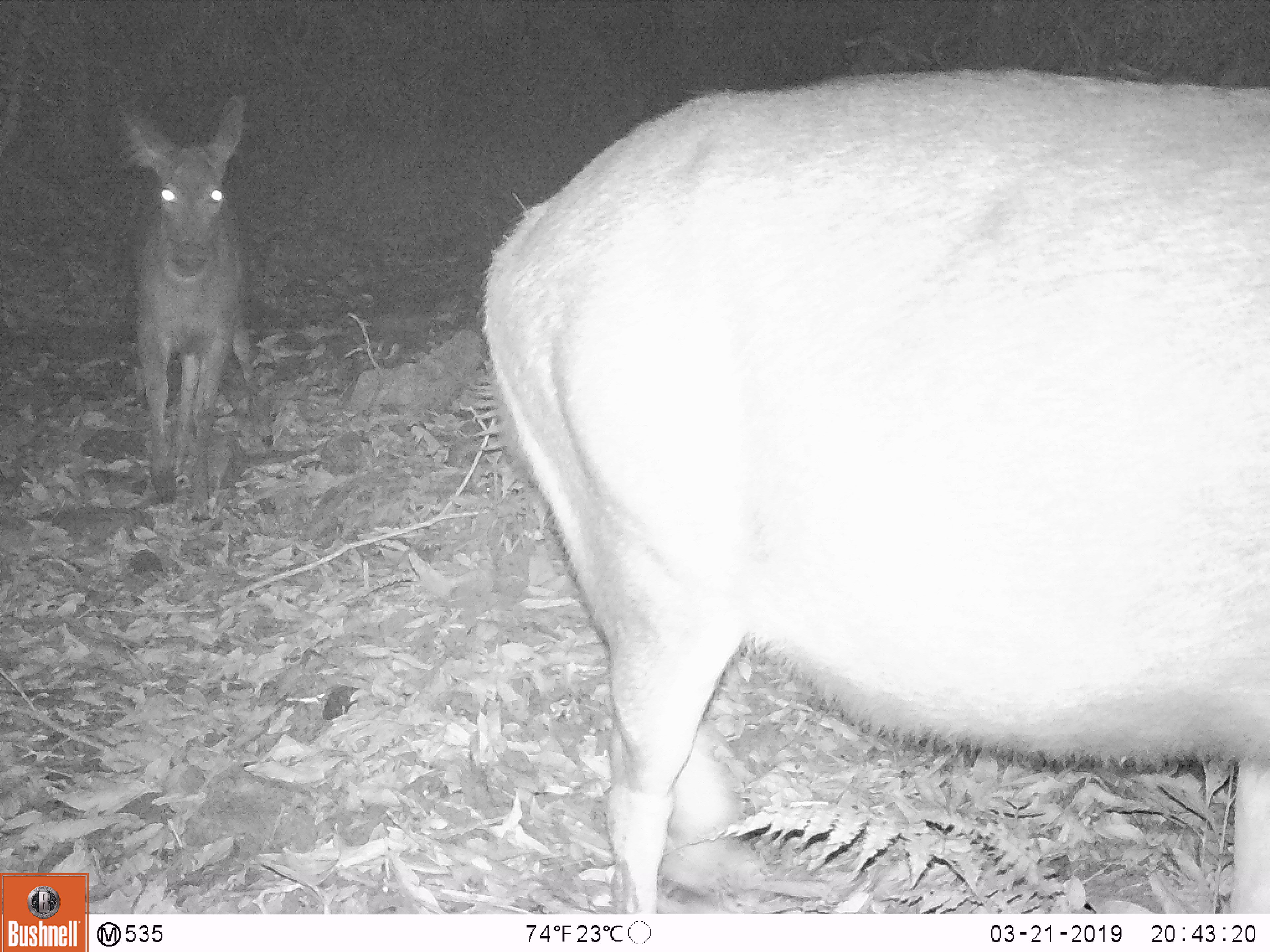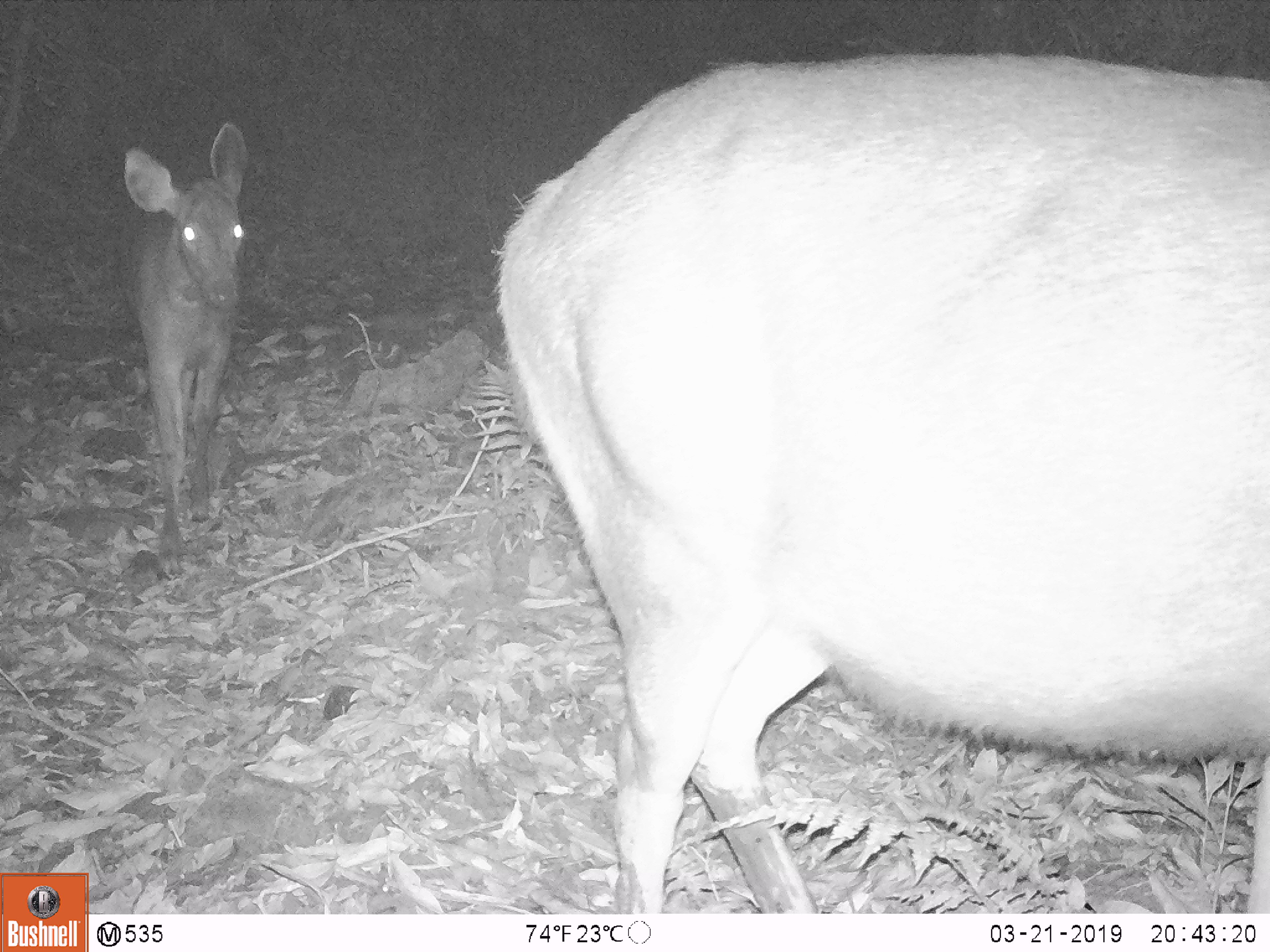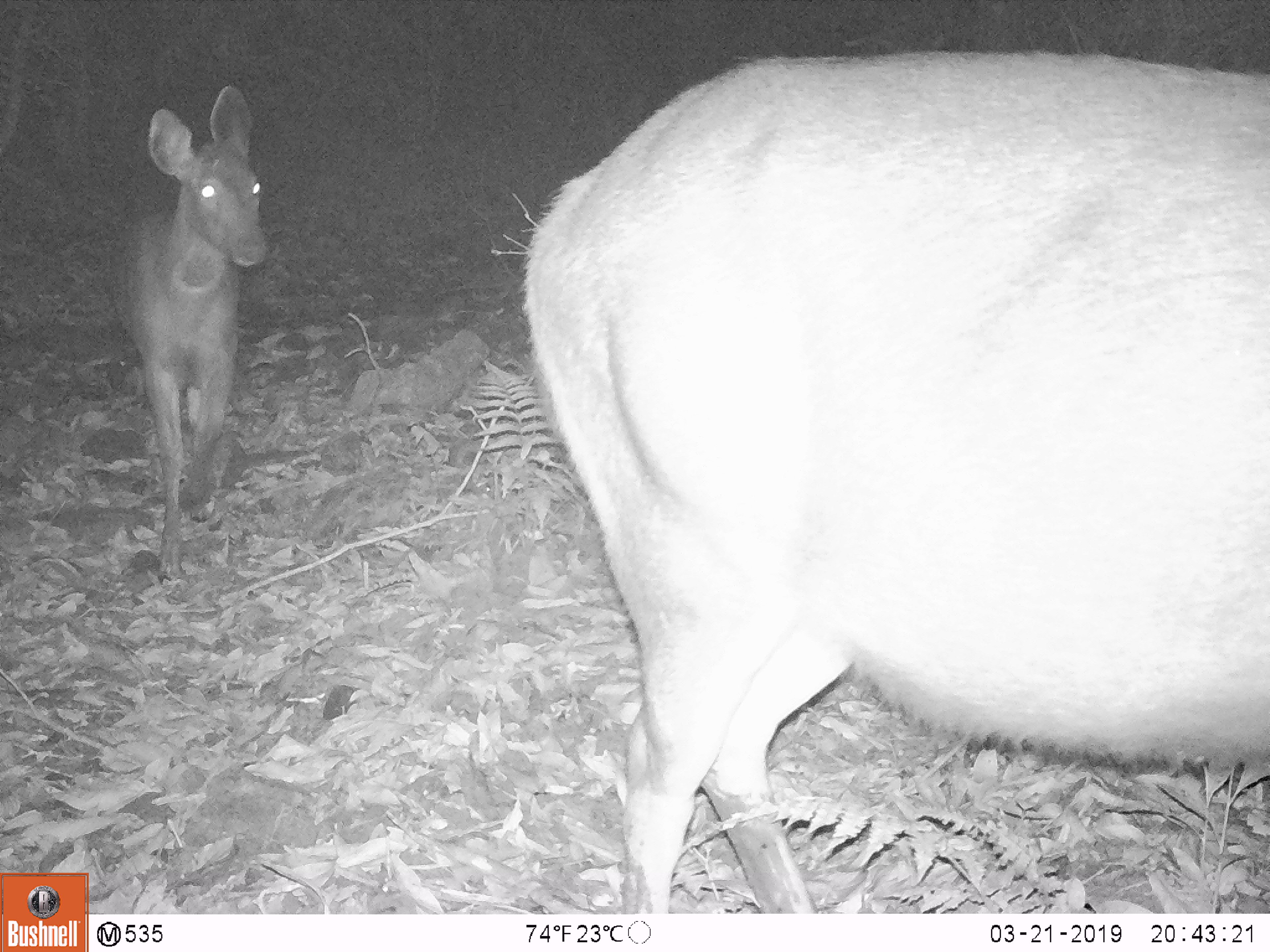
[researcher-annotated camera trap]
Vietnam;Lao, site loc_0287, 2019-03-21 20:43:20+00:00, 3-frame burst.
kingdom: Animalia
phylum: Chordata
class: Mammalia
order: Artiodactyla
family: Cervidae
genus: Rusa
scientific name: Rusa unicolor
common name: sambar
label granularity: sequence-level